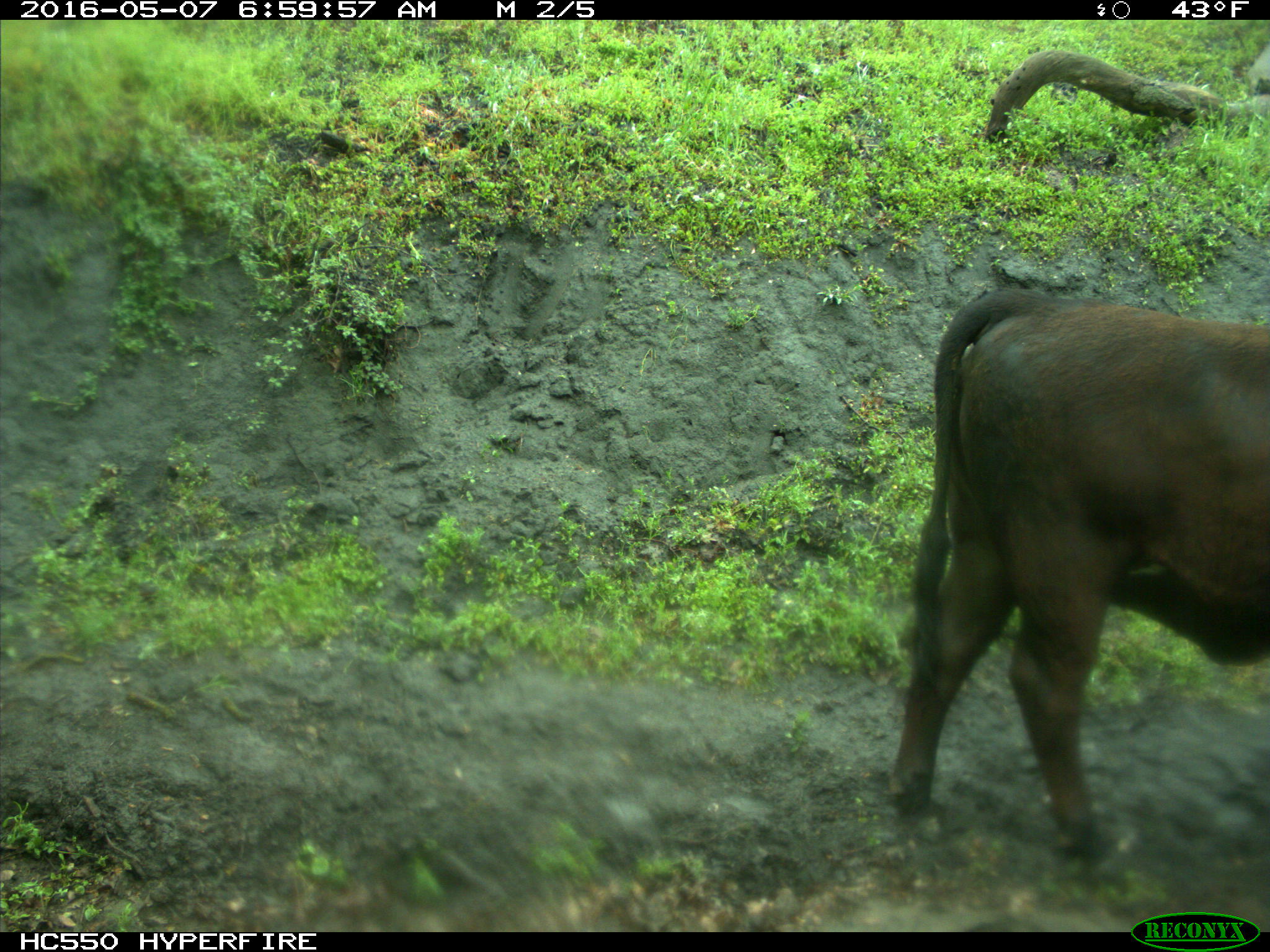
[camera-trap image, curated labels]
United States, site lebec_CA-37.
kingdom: Animalia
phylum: Chordata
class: Mammalia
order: Artiodactyla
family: Bovidae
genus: Bos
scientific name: Bos taurus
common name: domestic cow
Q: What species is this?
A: Bos taurus (domestic cow).